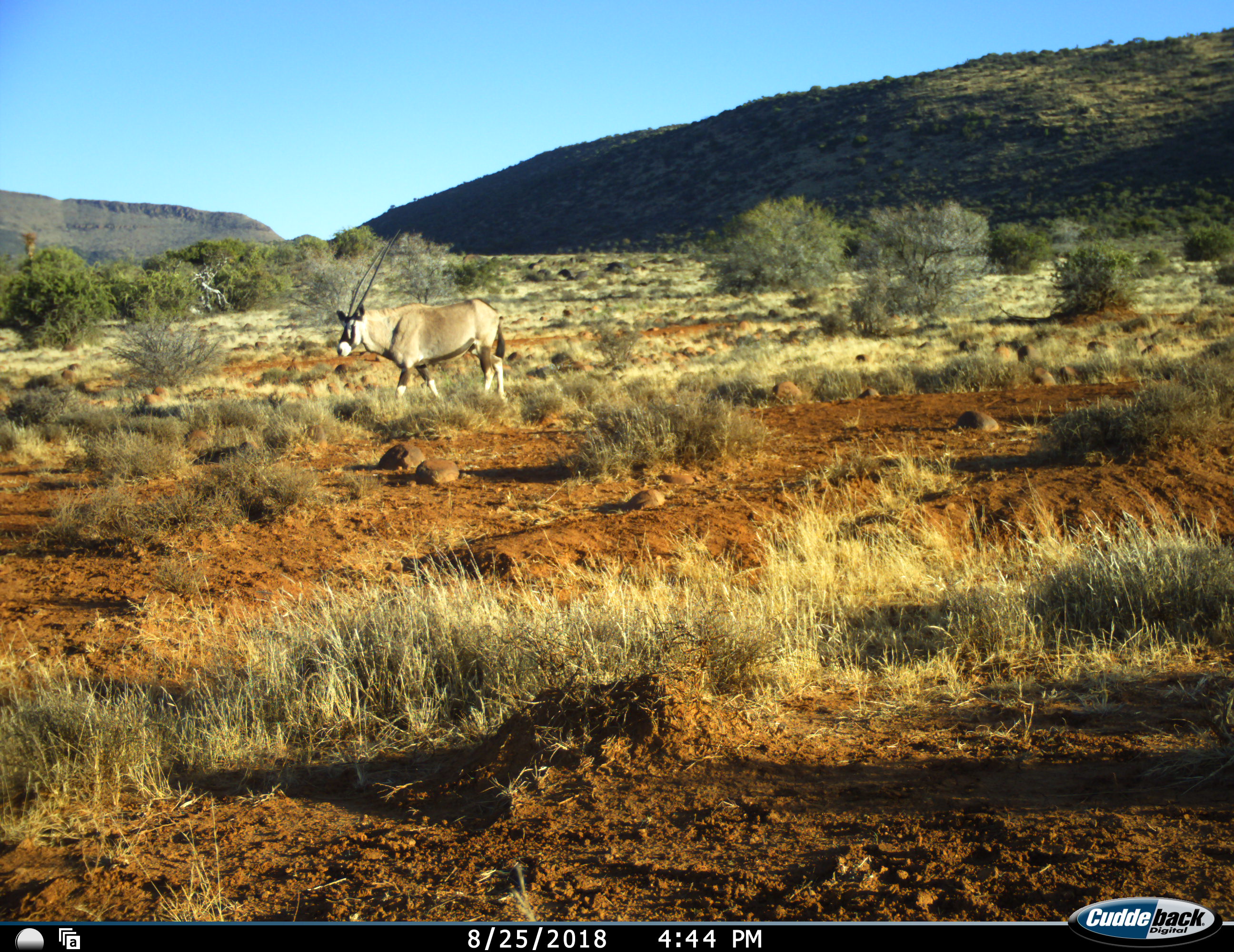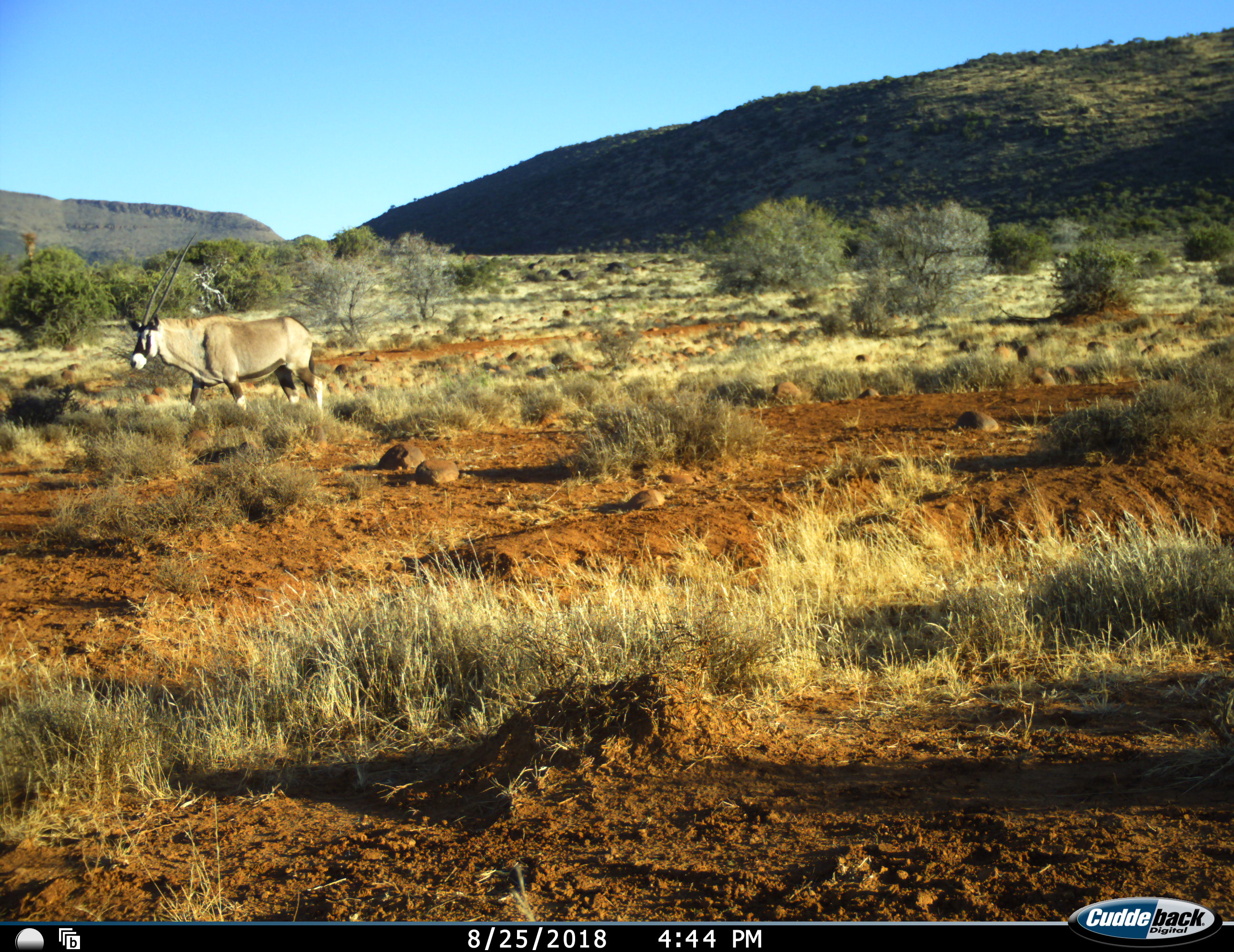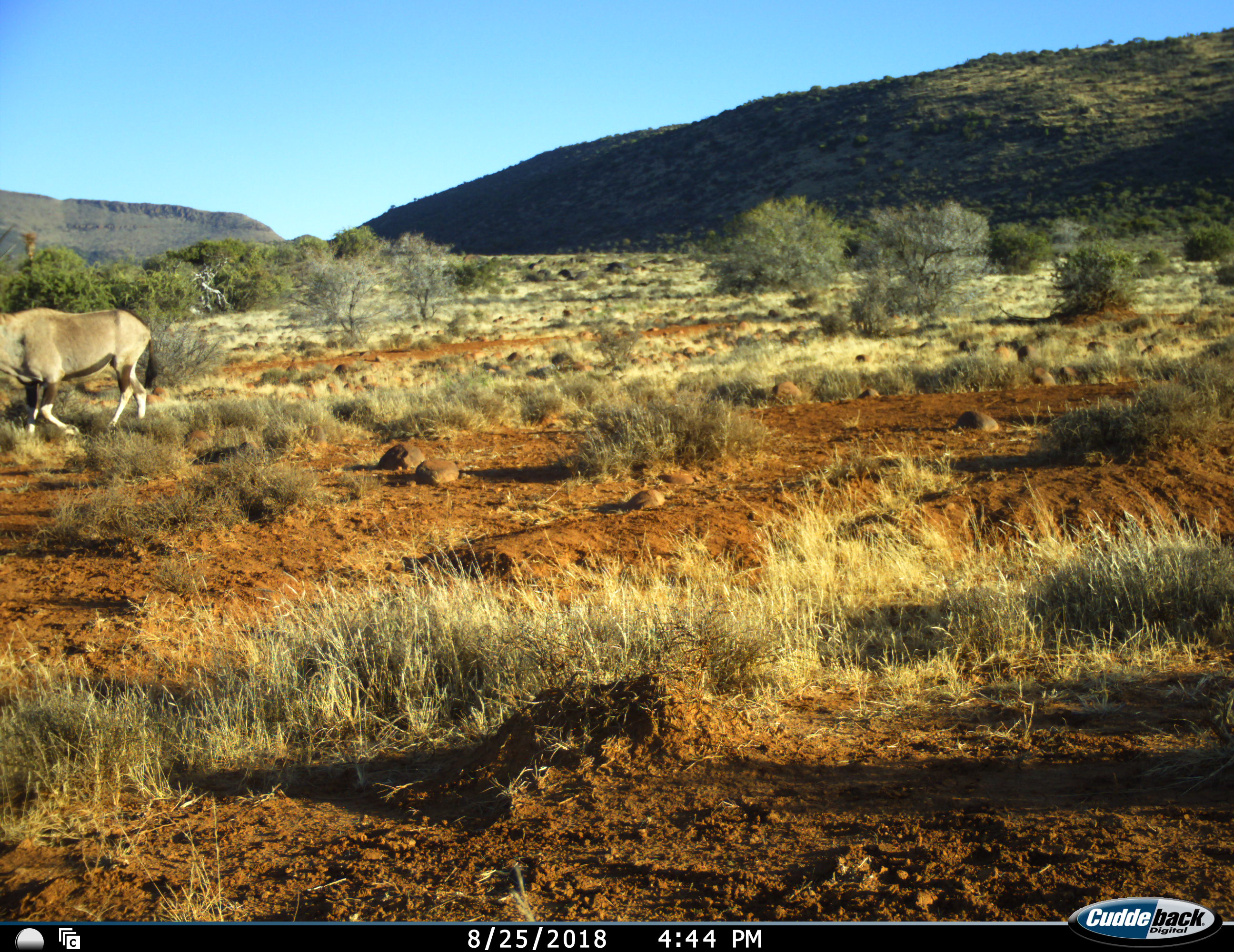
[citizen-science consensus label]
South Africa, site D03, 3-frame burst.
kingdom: Animalia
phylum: Chordata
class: Mammalia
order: Artiodactyla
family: Bovidae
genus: Oryx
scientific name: Oryx gazella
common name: gemsbok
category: gemsbokoryx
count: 1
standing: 0%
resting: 0%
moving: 100%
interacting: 0%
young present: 0%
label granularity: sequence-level